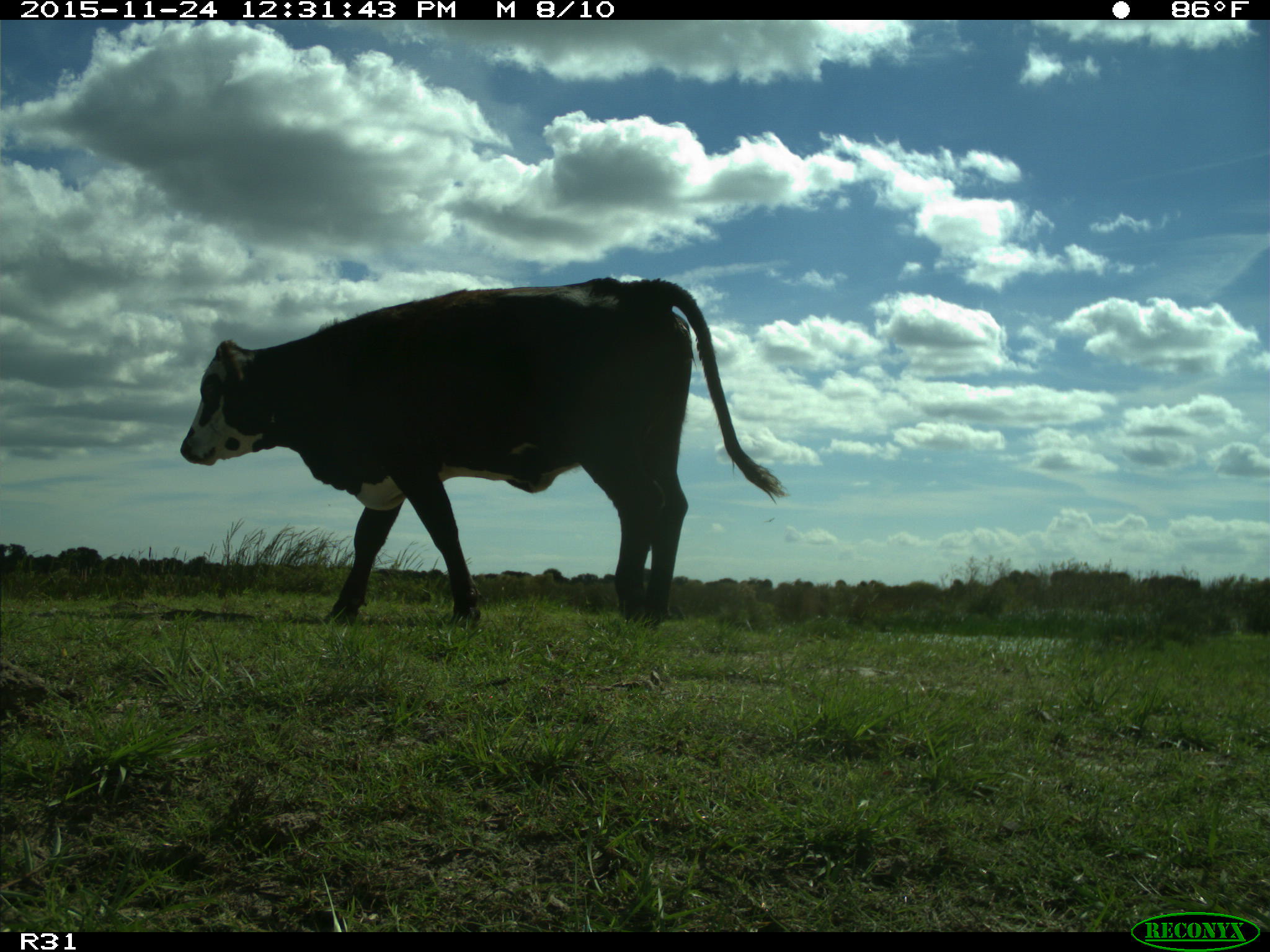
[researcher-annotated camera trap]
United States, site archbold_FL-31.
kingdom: Animalia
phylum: Chordata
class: Mammalia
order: Artiodactyla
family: Bovidae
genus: Bos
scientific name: Bos taurus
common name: domestic cow